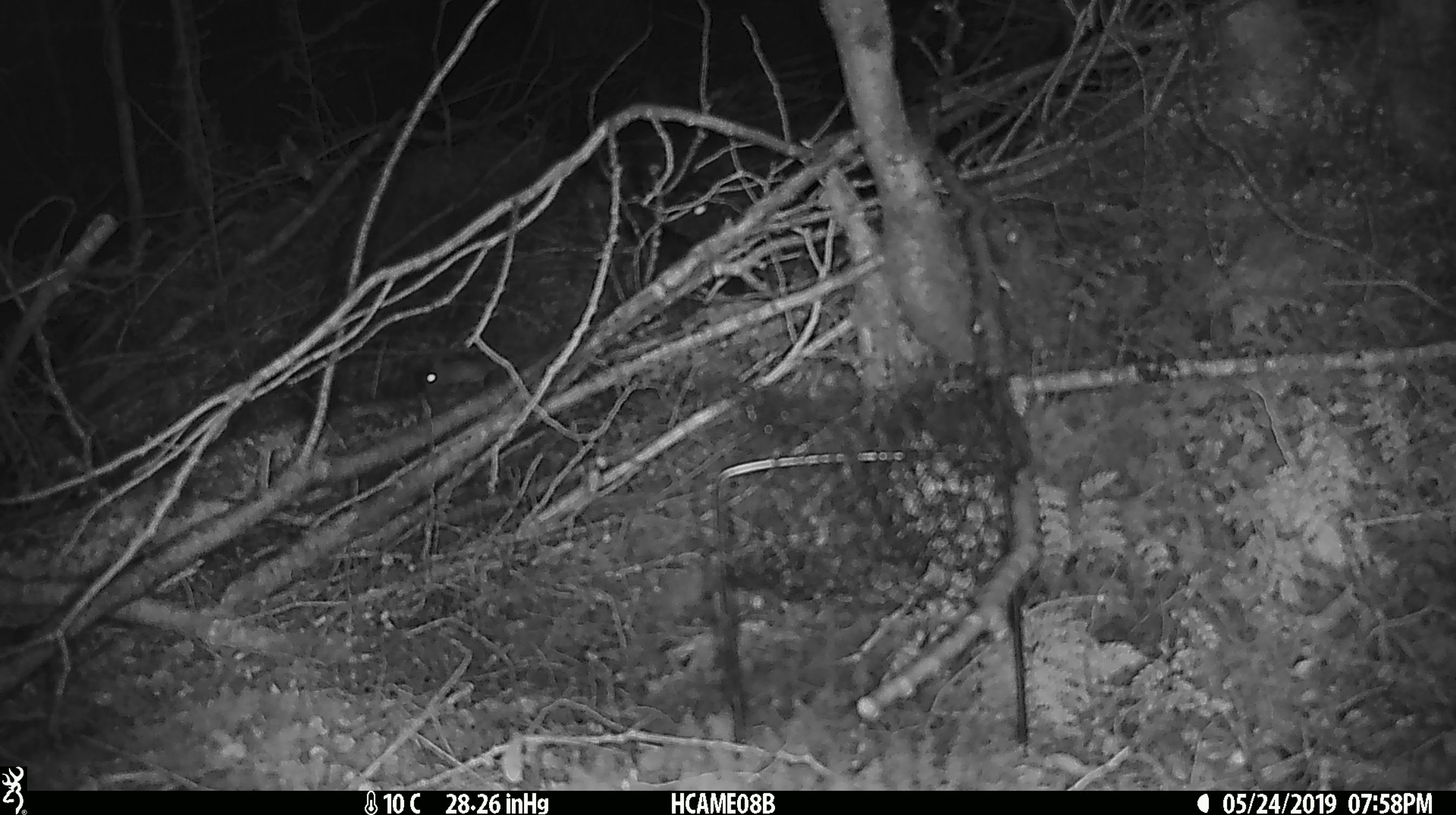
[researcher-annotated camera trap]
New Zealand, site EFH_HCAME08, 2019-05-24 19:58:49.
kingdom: Animalia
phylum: Chordata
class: Mammalia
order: Rodentia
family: Muridae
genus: Mus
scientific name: Mus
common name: mouse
Mouse (Mus).